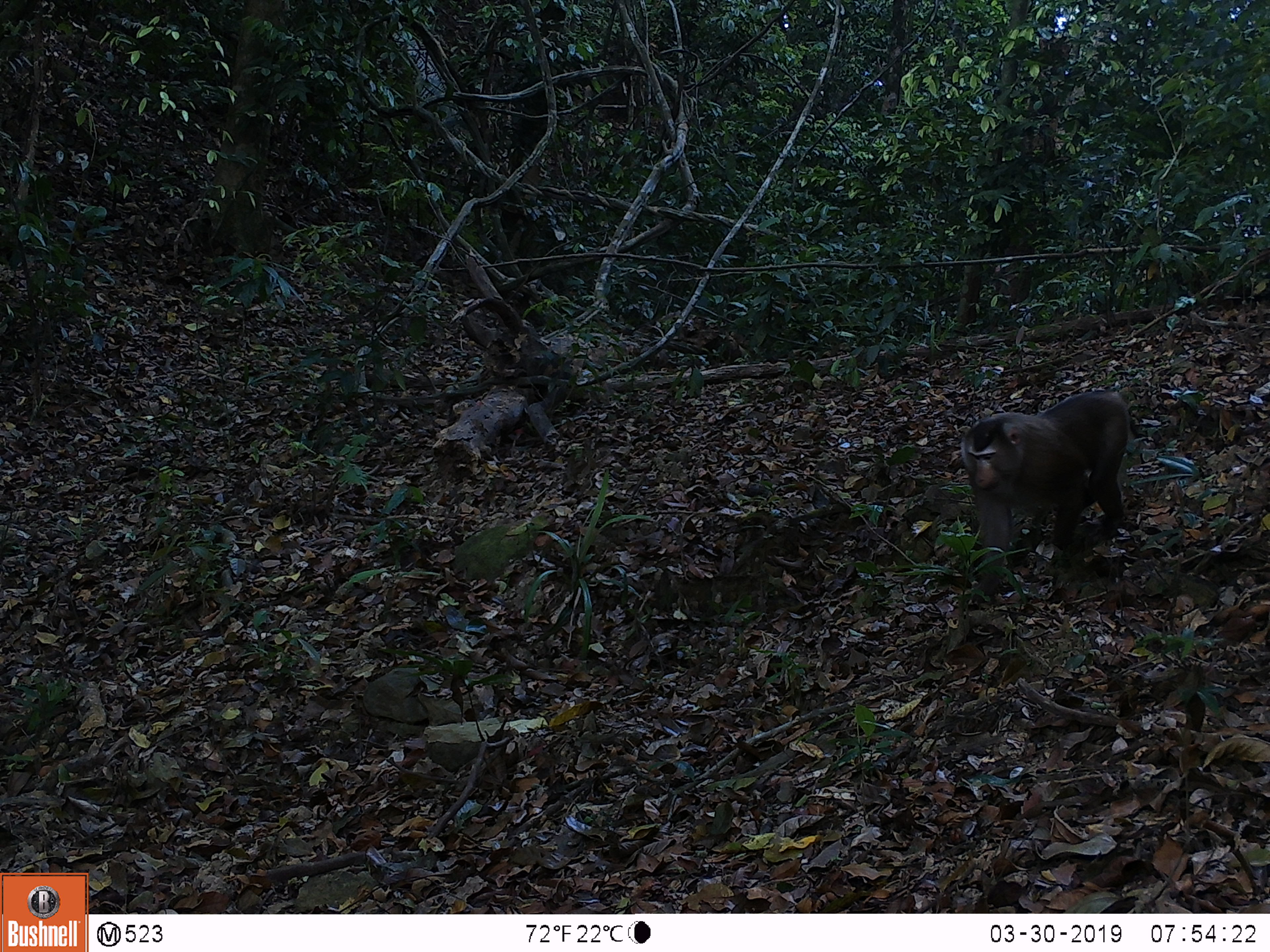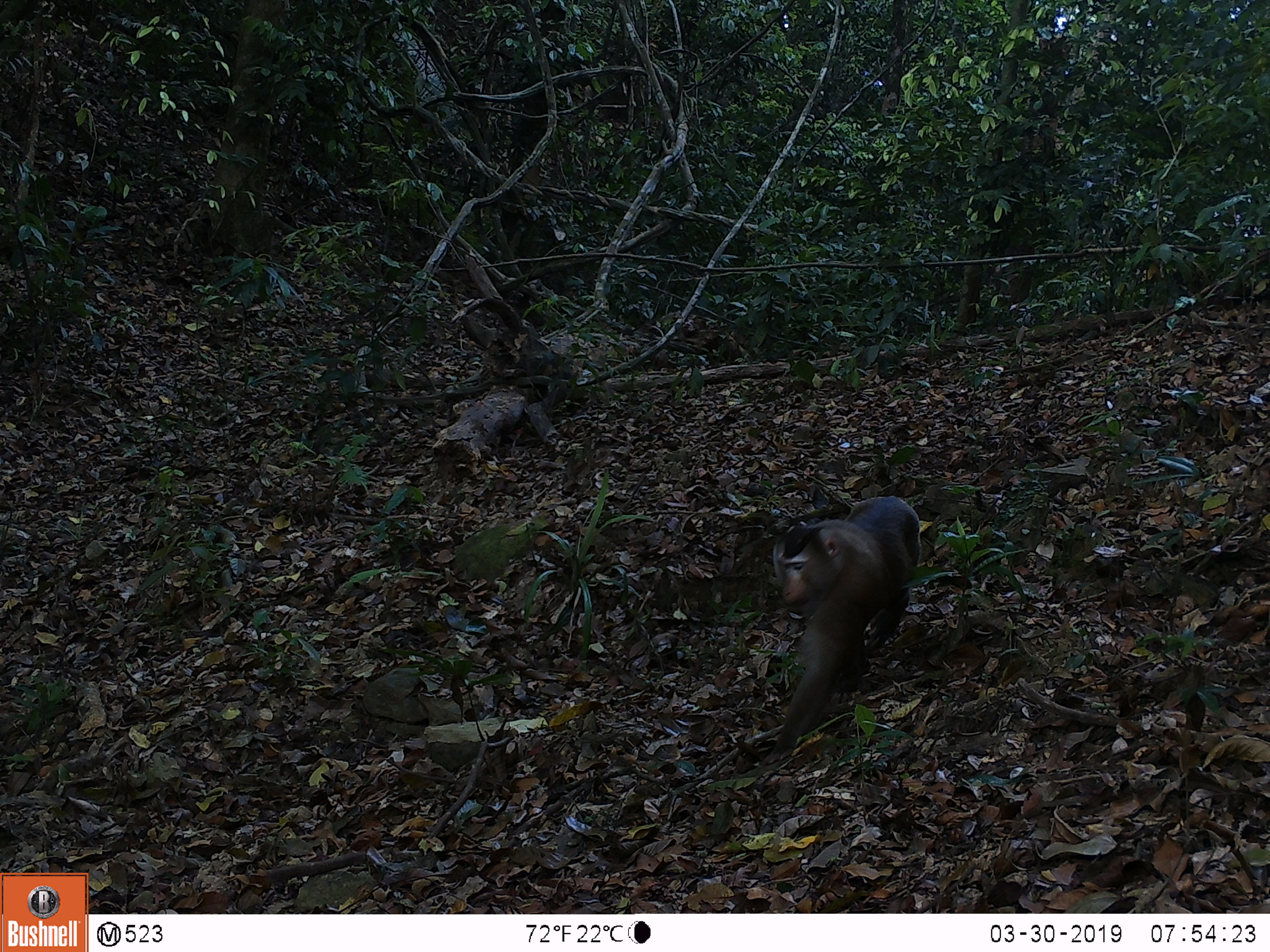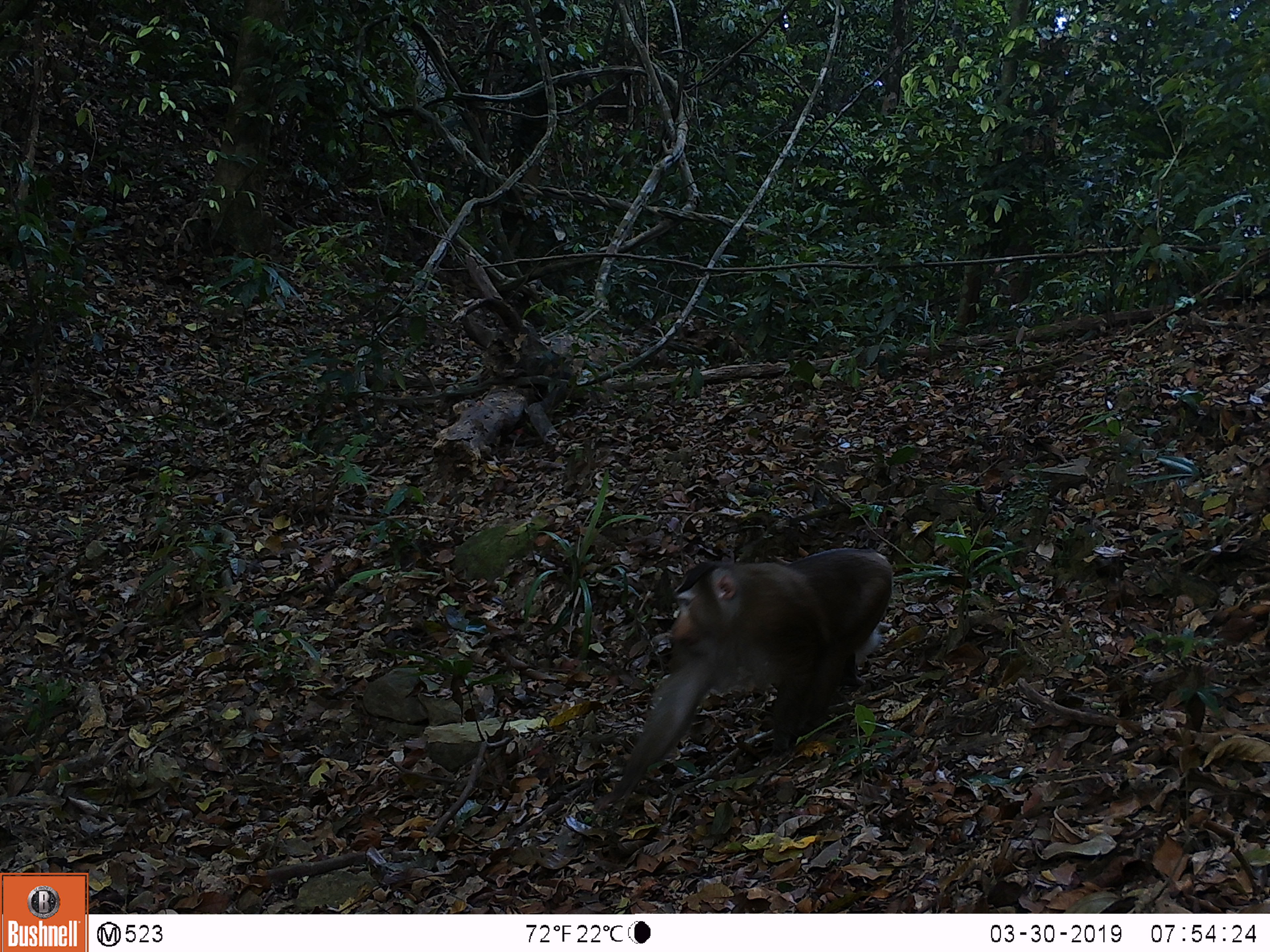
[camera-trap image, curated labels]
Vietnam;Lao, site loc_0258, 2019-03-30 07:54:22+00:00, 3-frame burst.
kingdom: Animalia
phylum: Chordata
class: Mammalia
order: Primates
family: Cercopithecidae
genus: Macaca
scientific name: Macaca nemestrina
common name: pig-tailed macaque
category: pig tailed macaque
Pig tailed macaque (pig-tailed macaque) (Macaca nemestrina). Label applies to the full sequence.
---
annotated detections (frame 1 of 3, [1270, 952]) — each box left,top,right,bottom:
pig tailed macaque: 961,391,1140,610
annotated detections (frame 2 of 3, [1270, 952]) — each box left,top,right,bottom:
pig tailed macaque: 762,496,920,764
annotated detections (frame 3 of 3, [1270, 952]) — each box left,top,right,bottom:
pig tailed macaque: 592,548,893,811